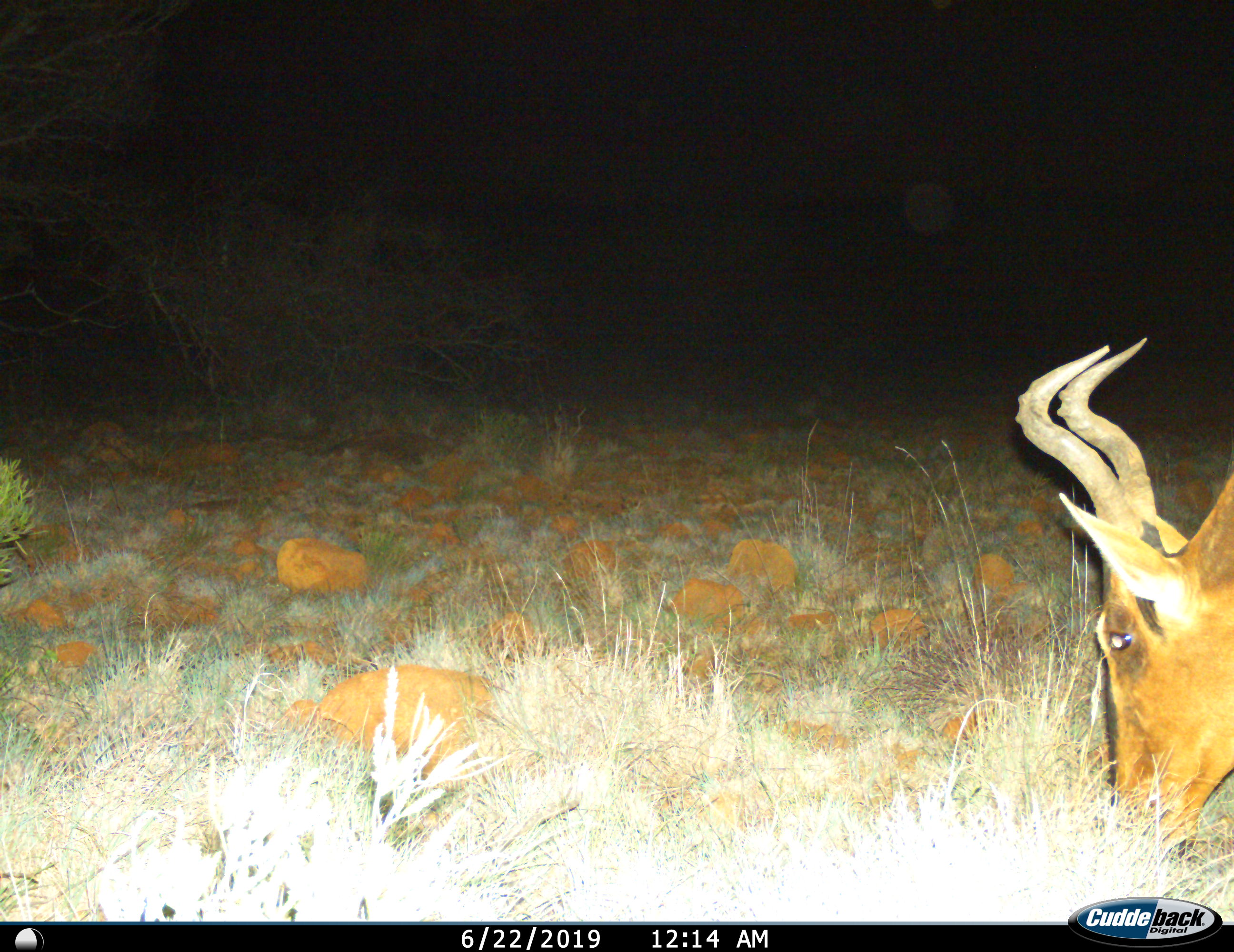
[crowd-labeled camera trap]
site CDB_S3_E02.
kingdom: Animalia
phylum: Chordata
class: Mammalia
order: Artiodactyla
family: Bovidae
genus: Alcelaphus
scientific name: Alcelaphus buselaphus caama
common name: red hartebeest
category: hartebeestred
Hartebeestred (red hartebeest) (Alcelaphus buselaphus caama), count 1. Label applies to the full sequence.